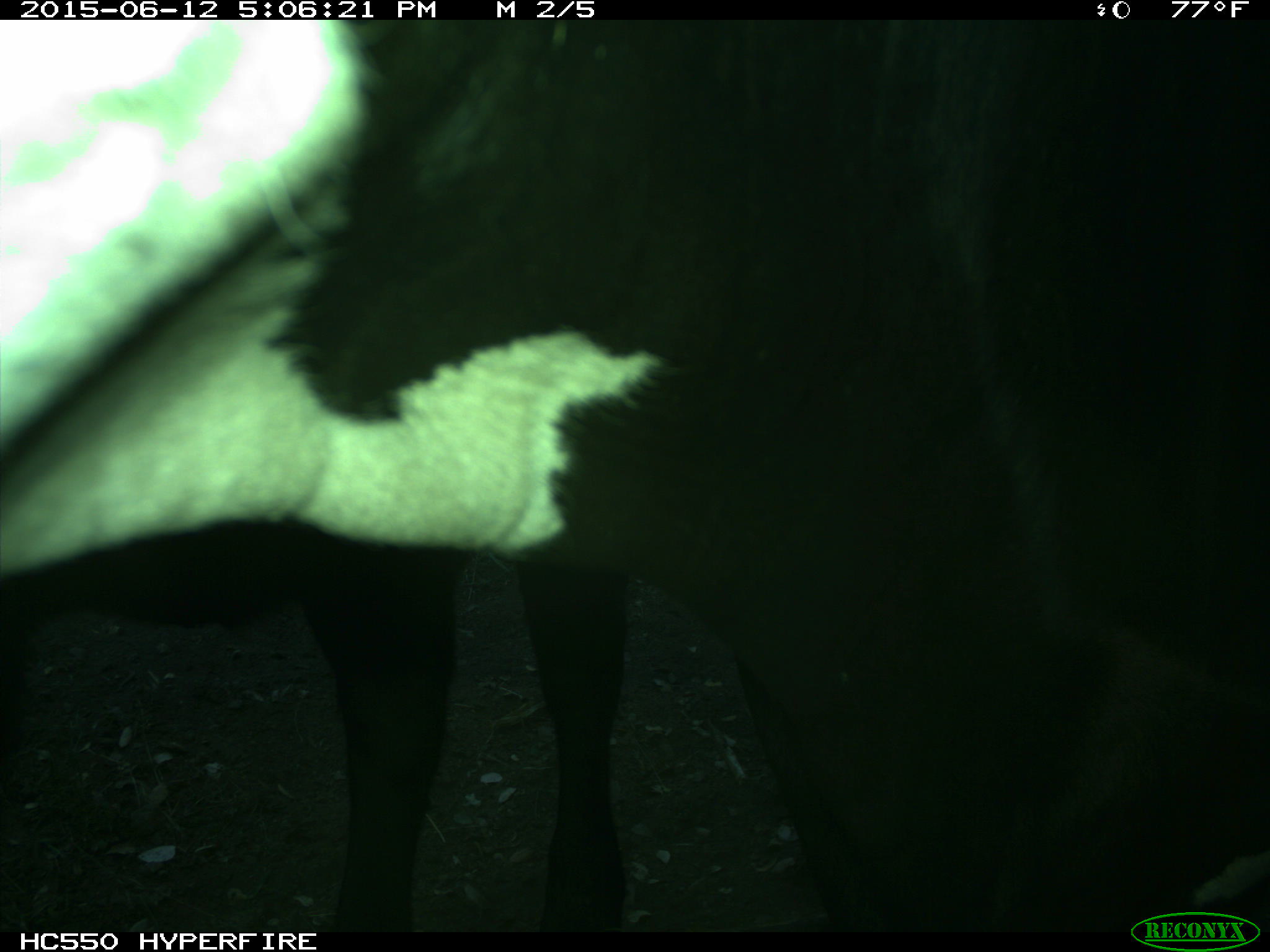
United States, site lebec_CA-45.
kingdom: Animalia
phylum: Chordata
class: Mammalia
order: Artiodactyla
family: Bovidae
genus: Bos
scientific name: Bos taurus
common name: domestic cow